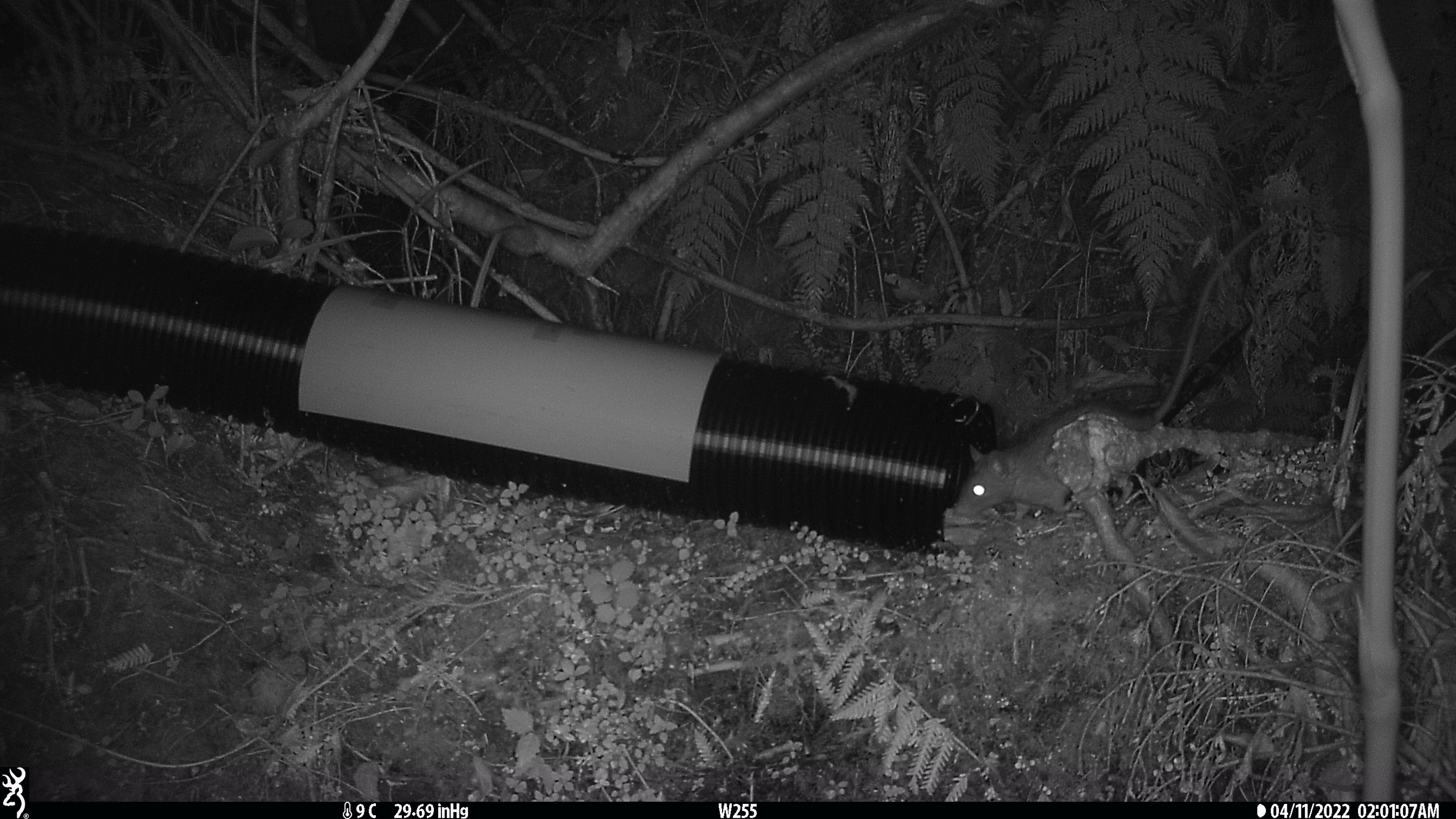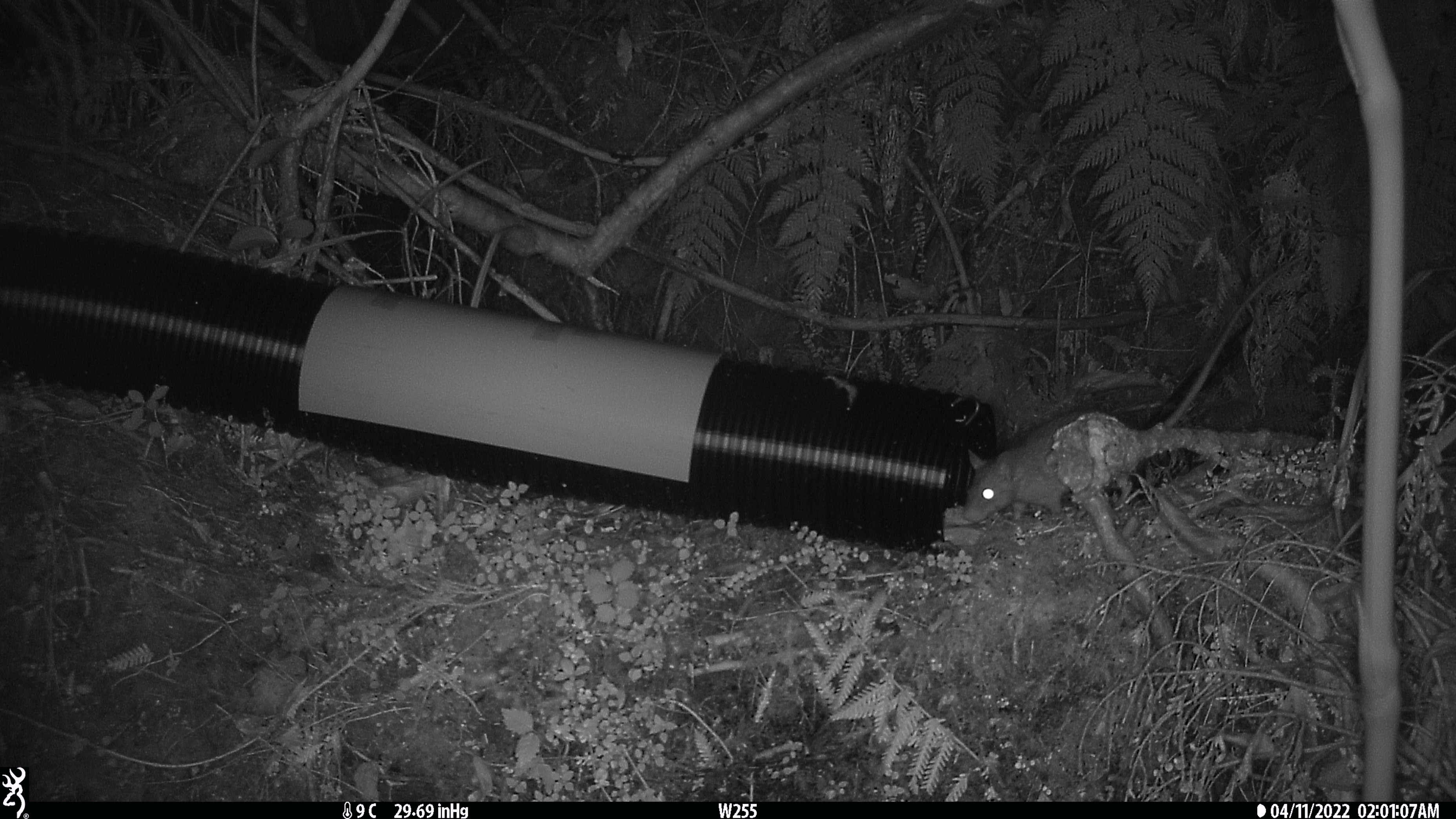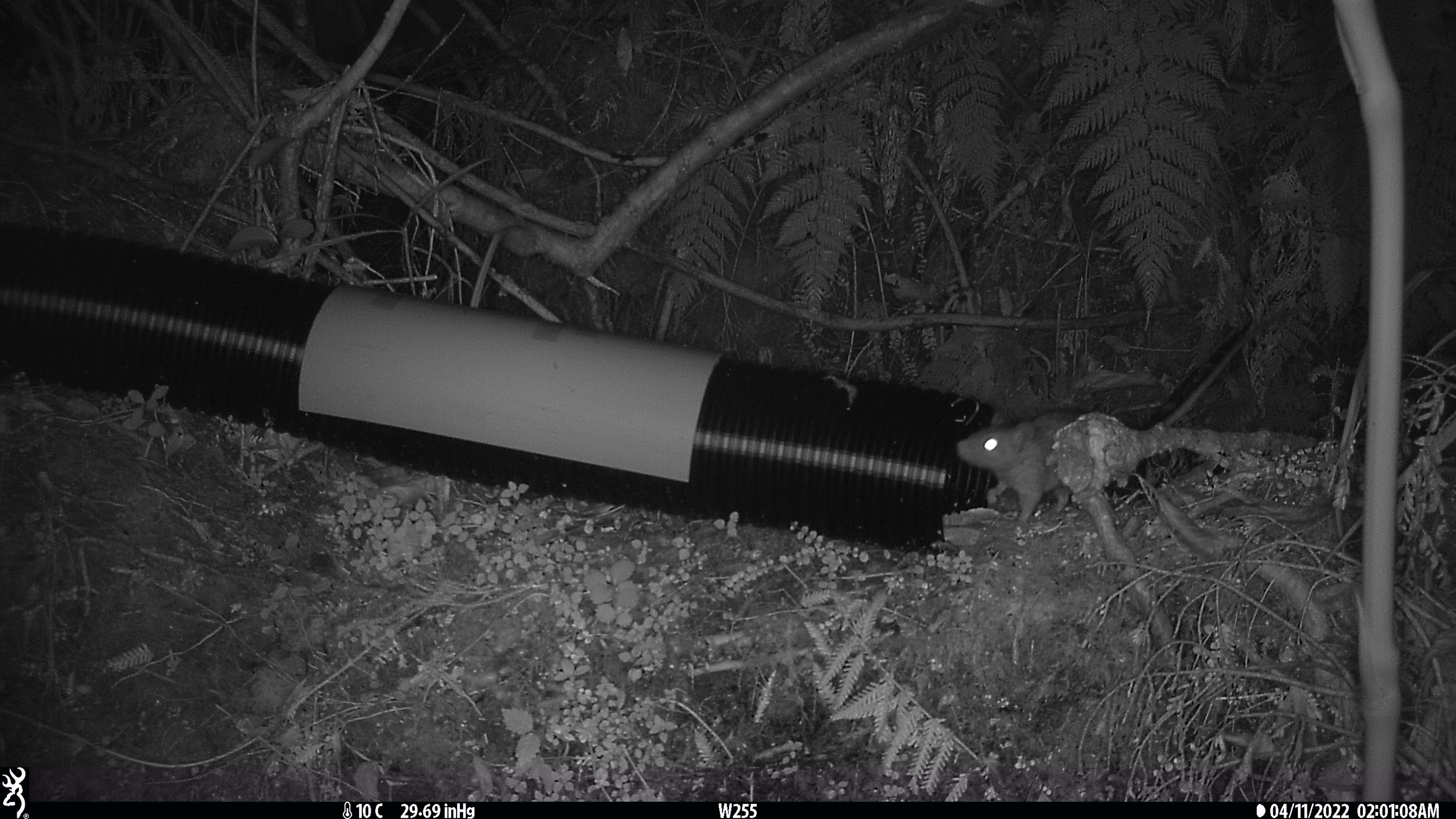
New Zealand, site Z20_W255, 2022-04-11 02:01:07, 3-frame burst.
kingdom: Animalia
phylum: Chordata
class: Mammalia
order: Rodentia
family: Muridae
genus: Rattus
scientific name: Rattus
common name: rat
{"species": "rat (Rattus)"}